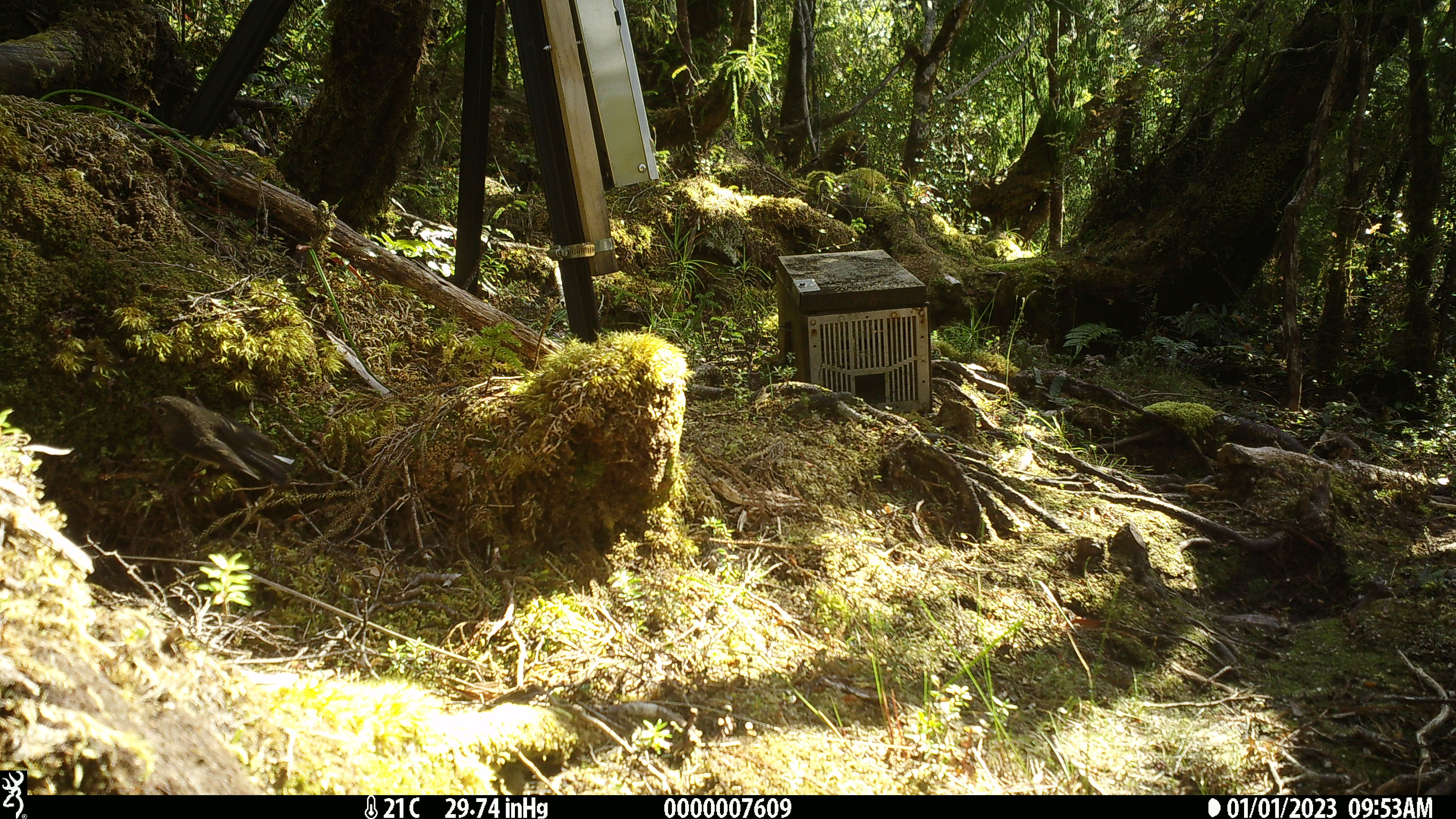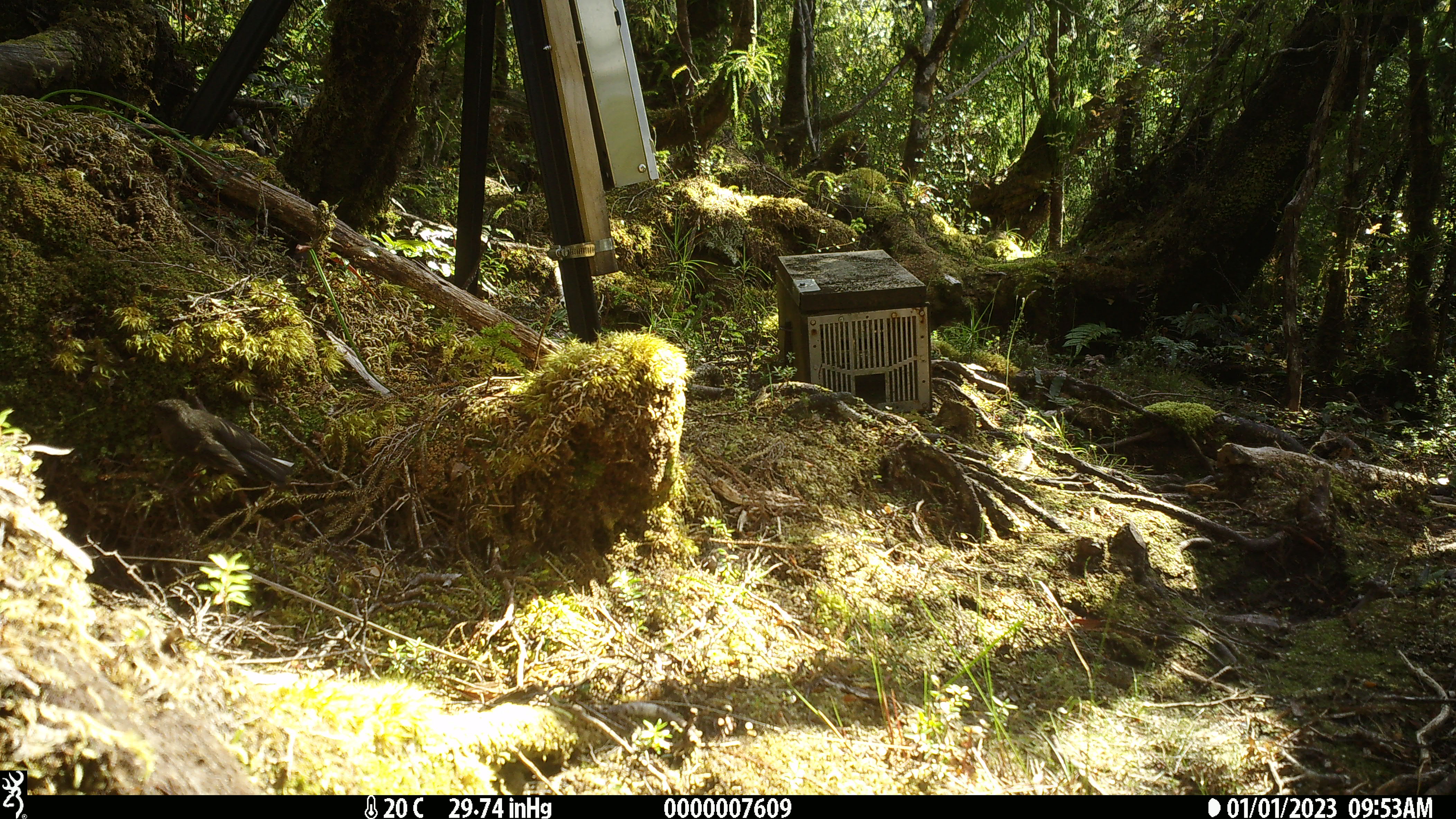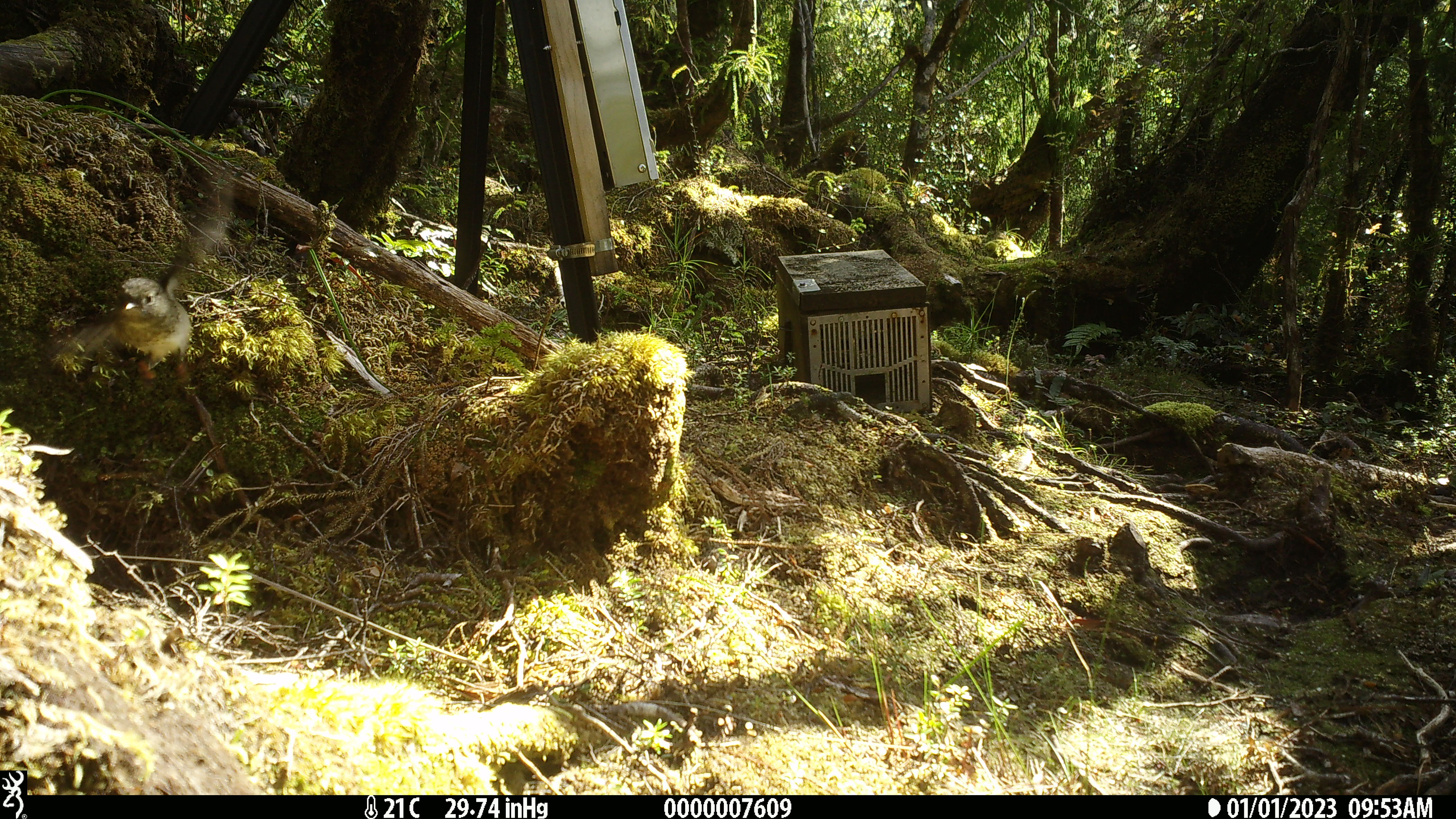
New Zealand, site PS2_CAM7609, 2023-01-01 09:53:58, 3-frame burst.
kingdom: Animalia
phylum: Chordata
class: Aves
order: Passeriformes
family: Petroicidae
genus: Petroica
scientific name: Petroica macrocephala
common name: tomtit